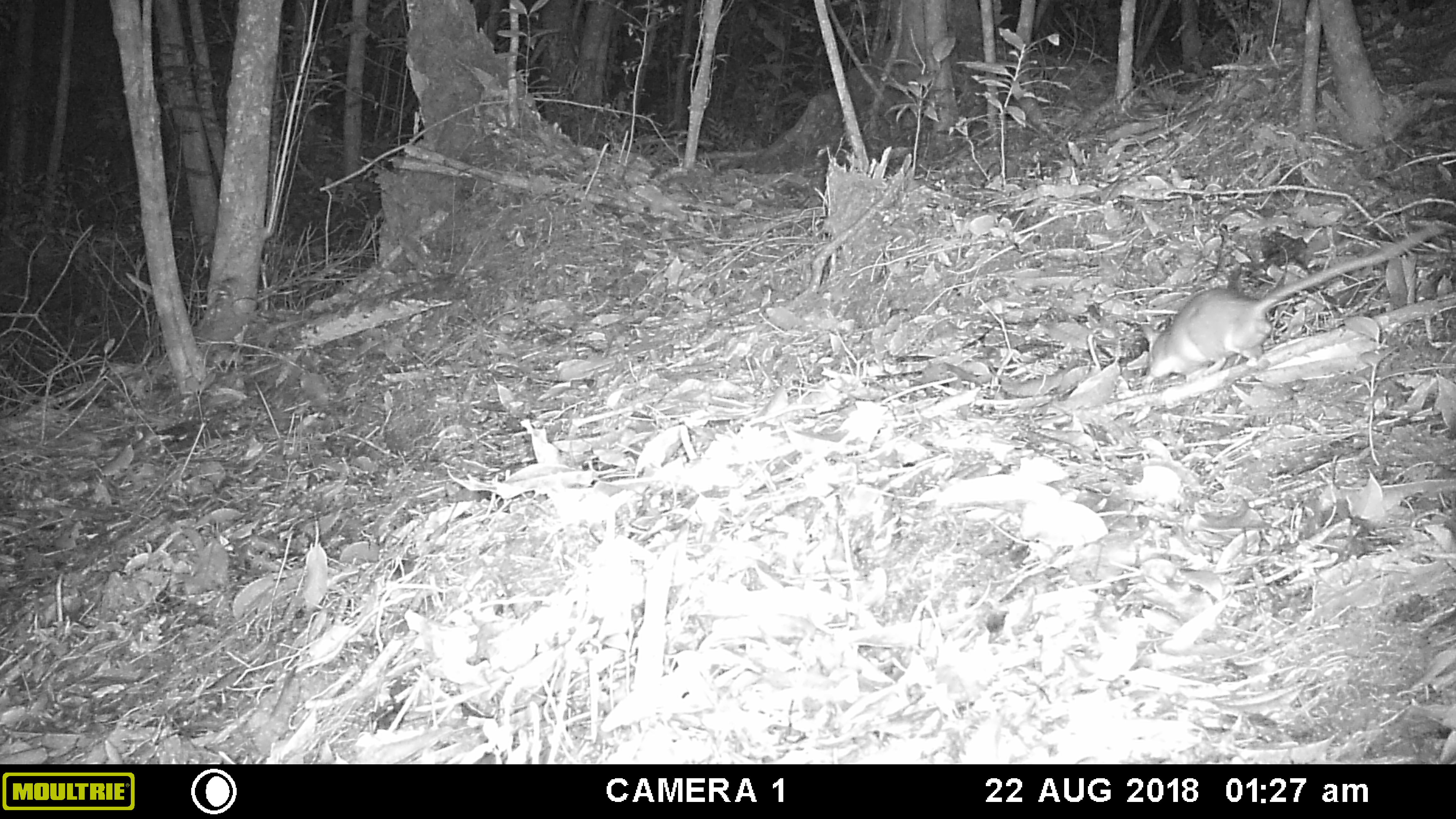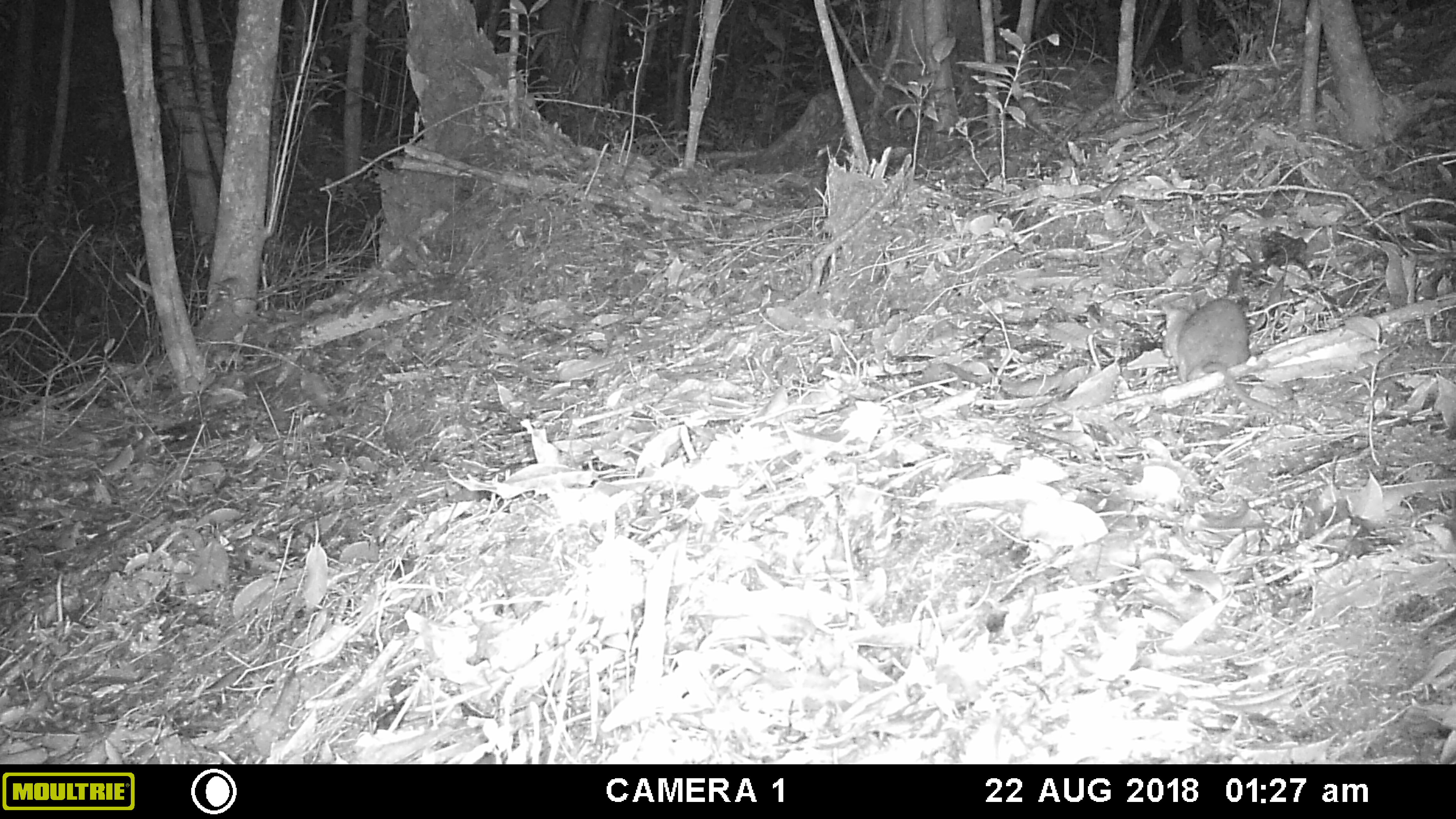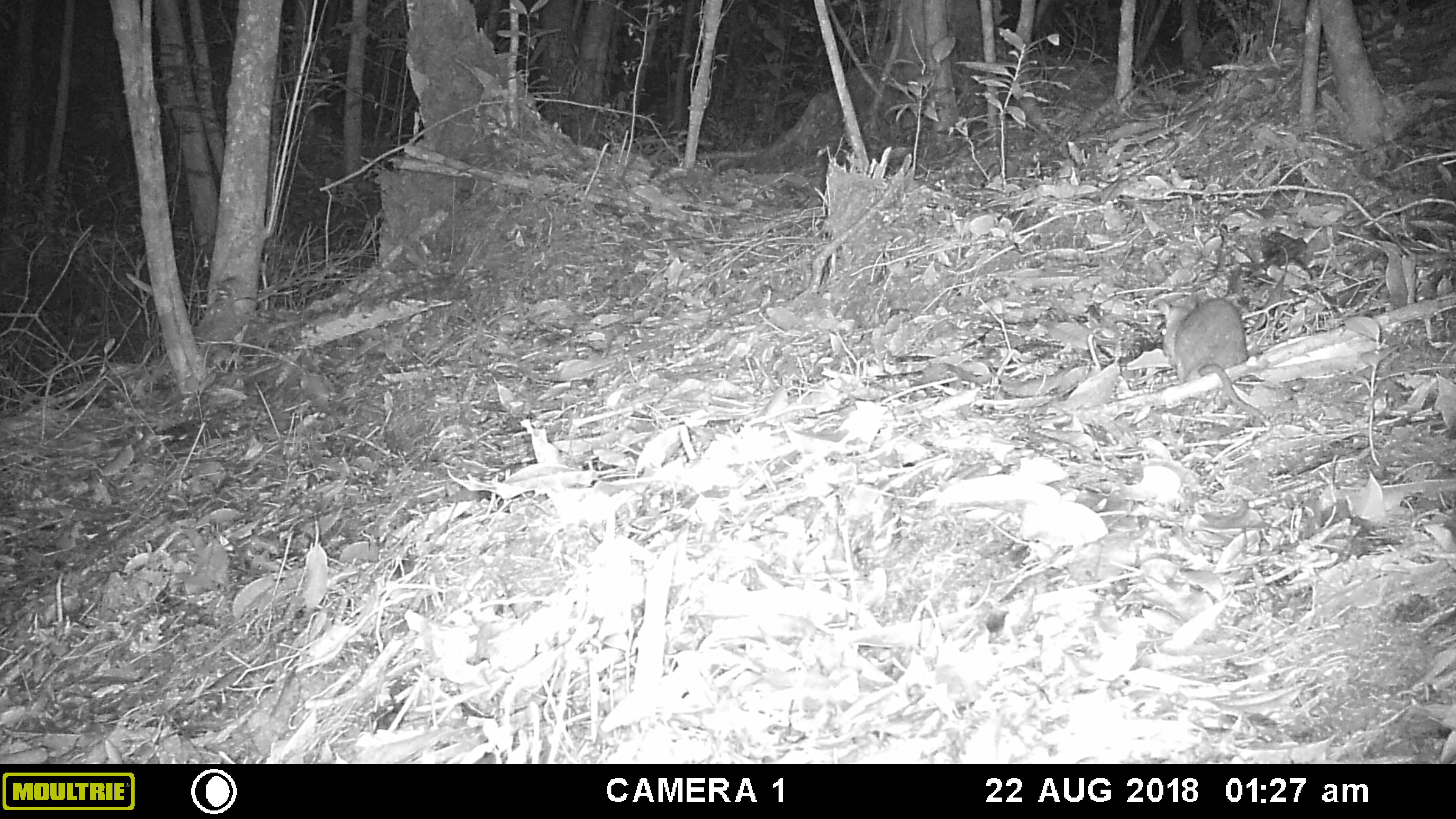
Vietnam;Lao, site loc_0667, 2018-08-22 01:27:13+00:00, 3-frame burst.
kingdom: Animalia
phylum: Chordata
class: Mammalia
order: Rodentia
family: Muridae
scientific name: Muridae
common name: old-world mice and rats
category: unidentified murid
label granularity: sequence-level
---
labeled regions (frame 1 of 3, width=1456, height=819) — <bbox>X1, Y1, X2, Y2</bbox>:
unidentified murid: <bbox>1139, 223, 1446, 388</bbox>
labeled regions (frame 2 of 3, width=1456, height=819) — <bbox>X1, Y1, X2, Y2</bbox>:
unidentified murid: <bbox>1158, 297, 1286, 420</bbox>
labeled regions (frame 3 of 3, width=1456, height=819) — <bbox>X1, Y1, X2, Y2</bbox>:
unidentified murid: <bbox>1158, 293, 1273, 428</bbox>